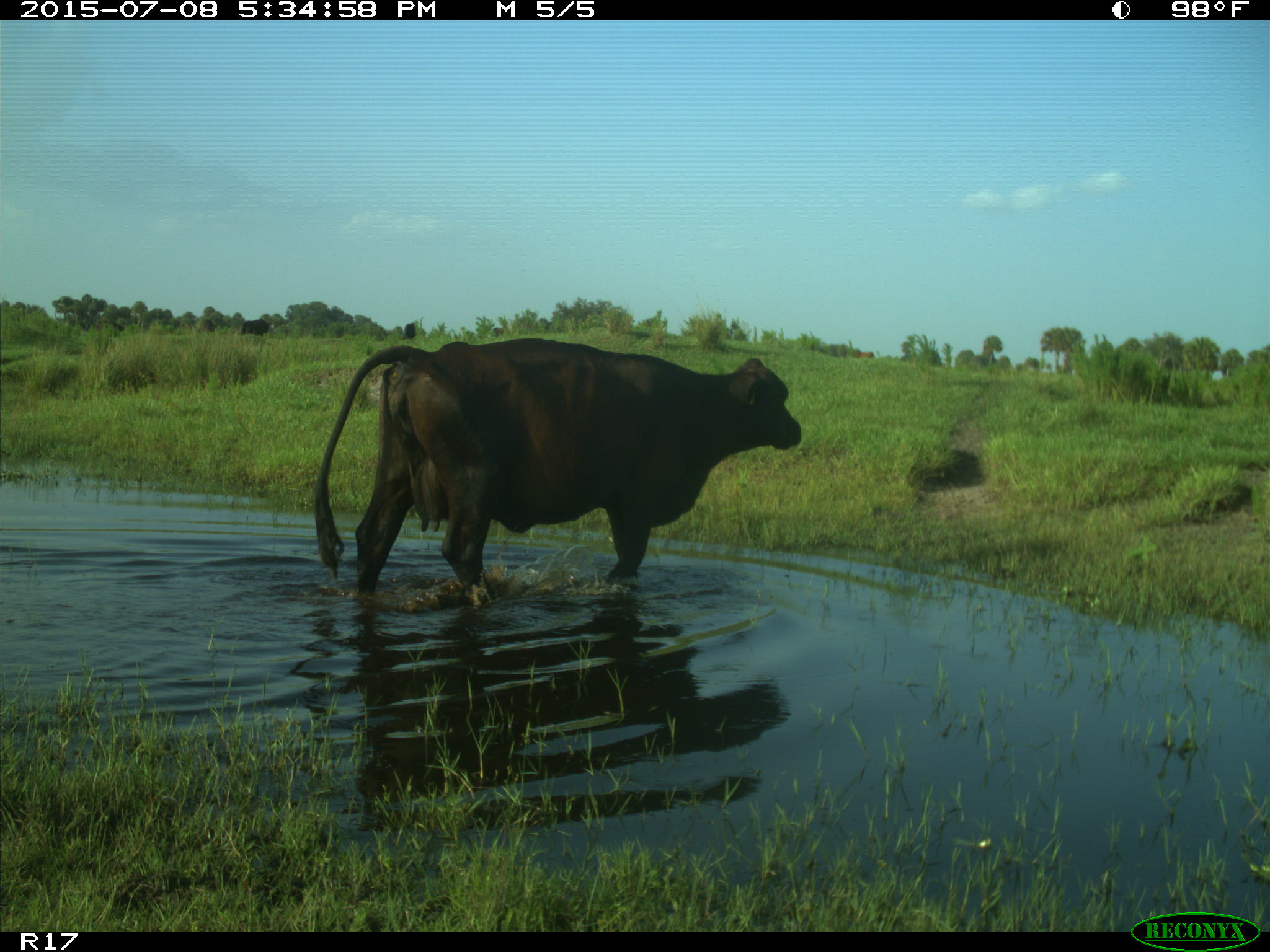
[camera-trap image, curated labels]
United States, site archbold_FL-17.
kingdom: Animalia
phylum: Chordata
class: Mammalia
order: Artiodactyla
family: Bovidae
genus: Bos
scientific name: Bos taurus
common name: domestic cow